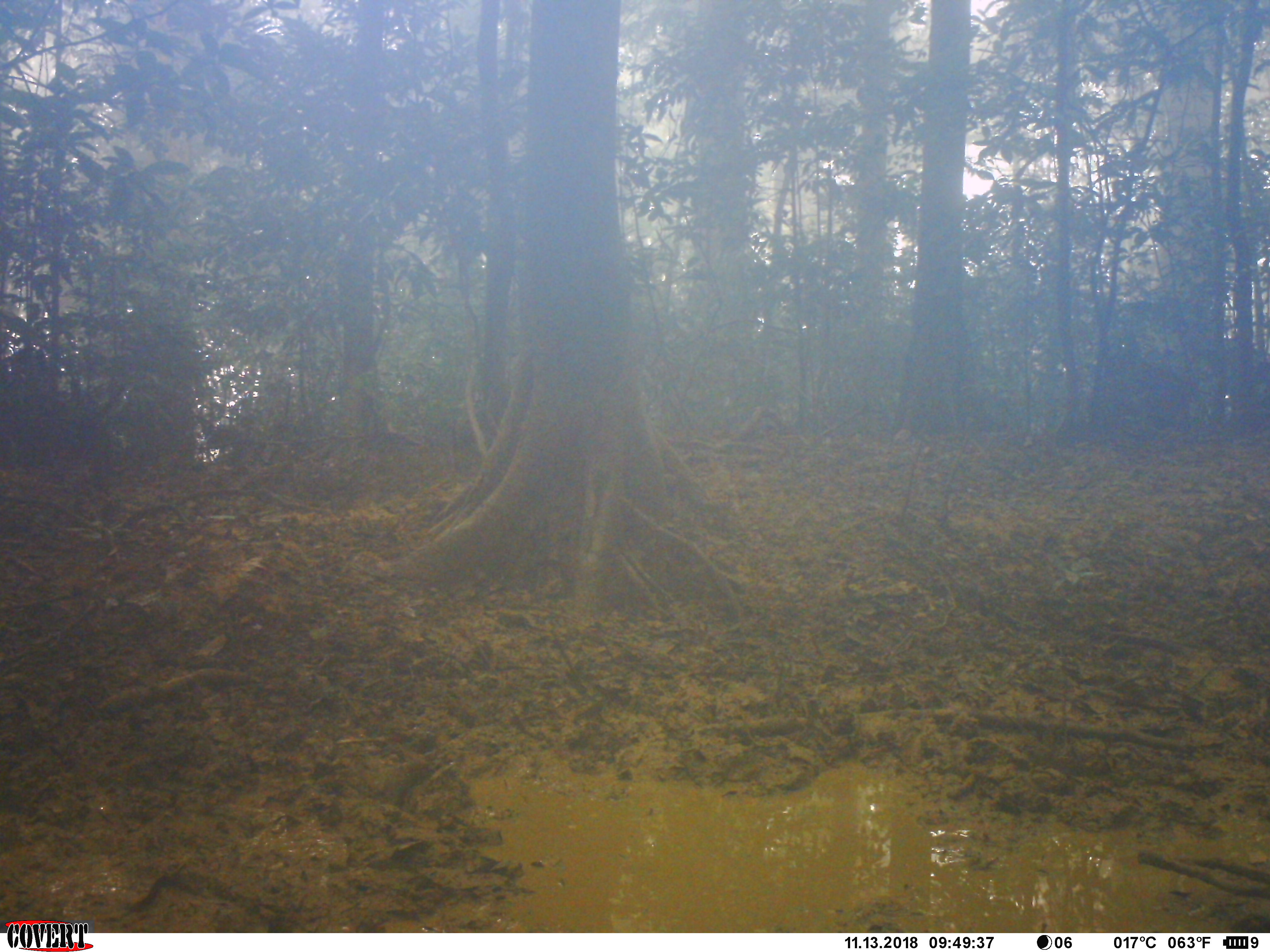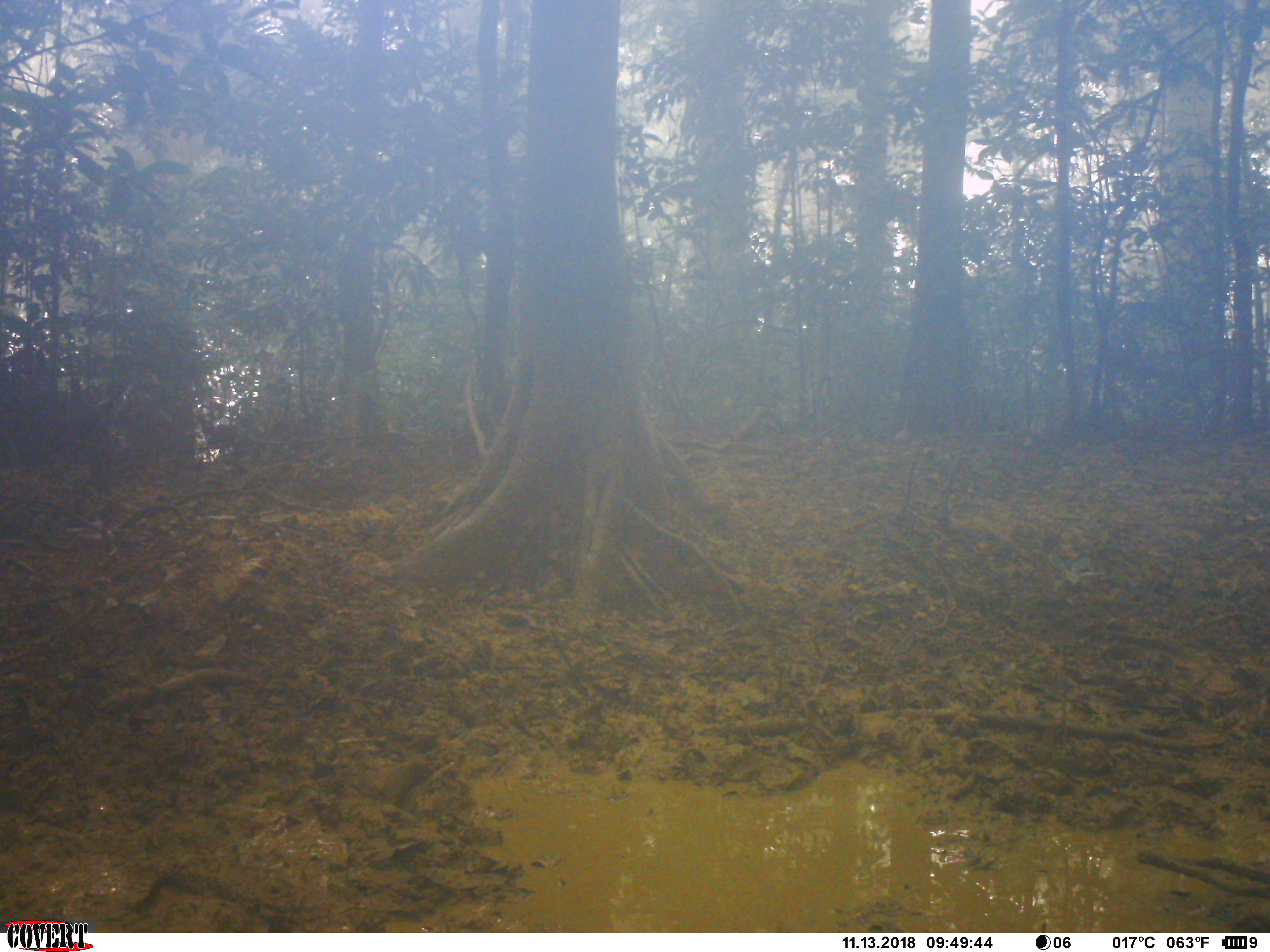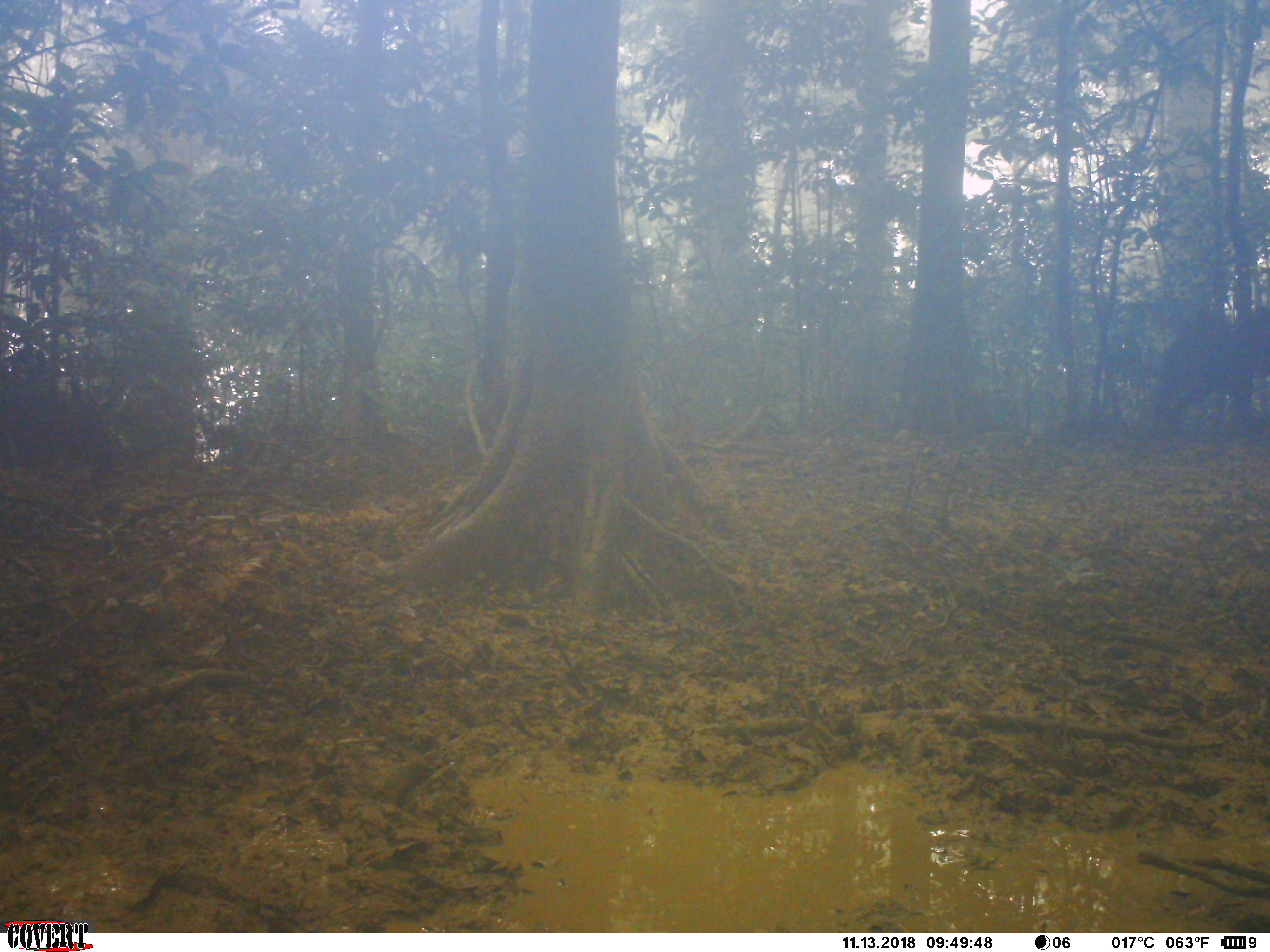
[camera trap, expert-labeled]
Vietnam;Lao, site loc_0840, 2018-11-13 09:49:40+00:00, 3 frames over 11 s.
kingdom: Animalia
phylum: Chordata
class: Mammalia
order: Artiodactyla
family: Suidae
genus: Sus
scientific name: Sus scrofa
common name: eurasian wild pig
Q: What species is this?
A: Eurasian wild pig (Sus scrofa).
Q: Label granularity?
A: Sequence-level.